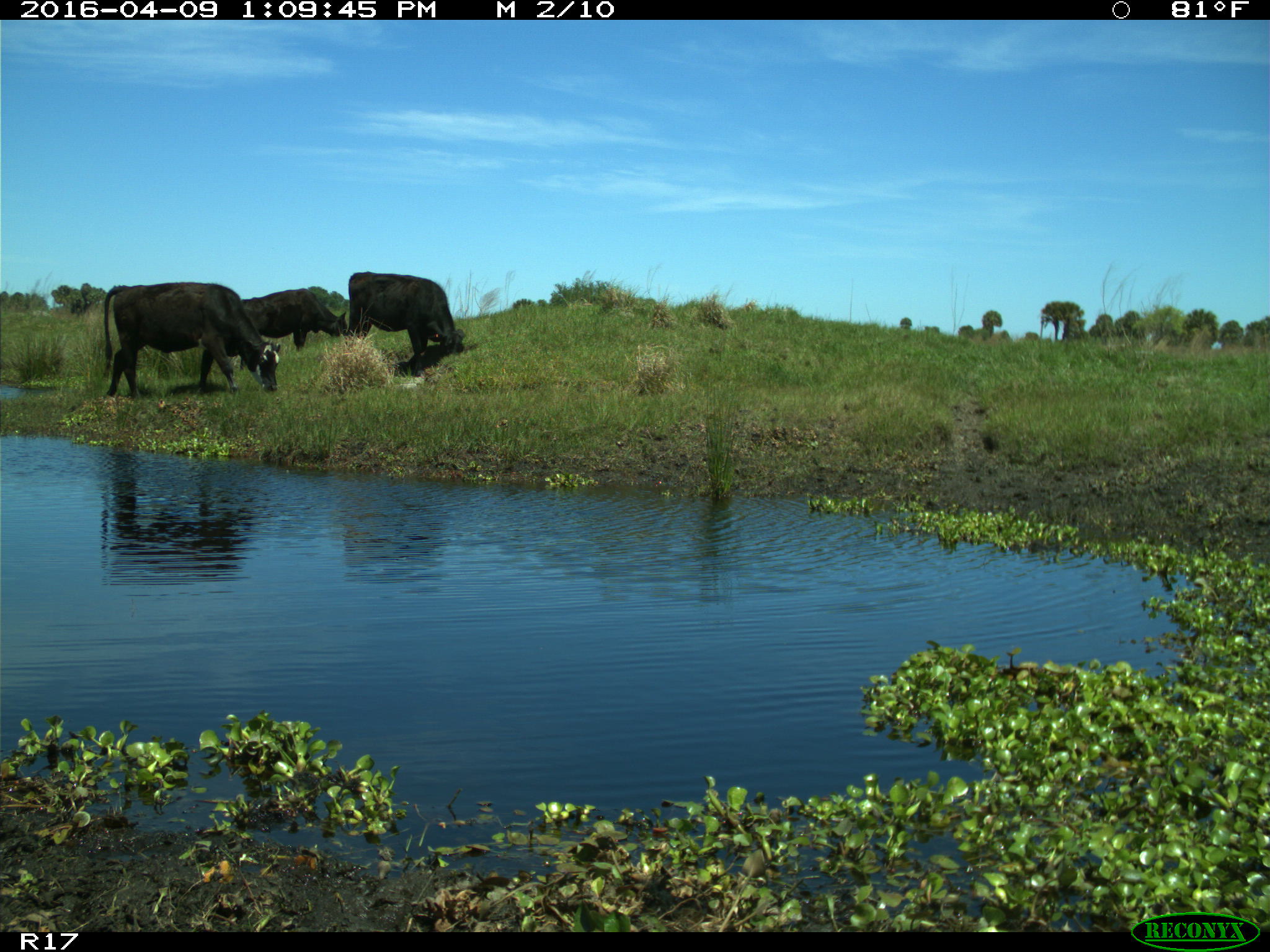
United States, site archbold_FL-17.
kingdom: Animalia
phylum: Chordata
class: Mammalia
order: Artiodactyla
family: Bovidae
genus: Bos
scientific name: Bos taurus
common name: domestic cow